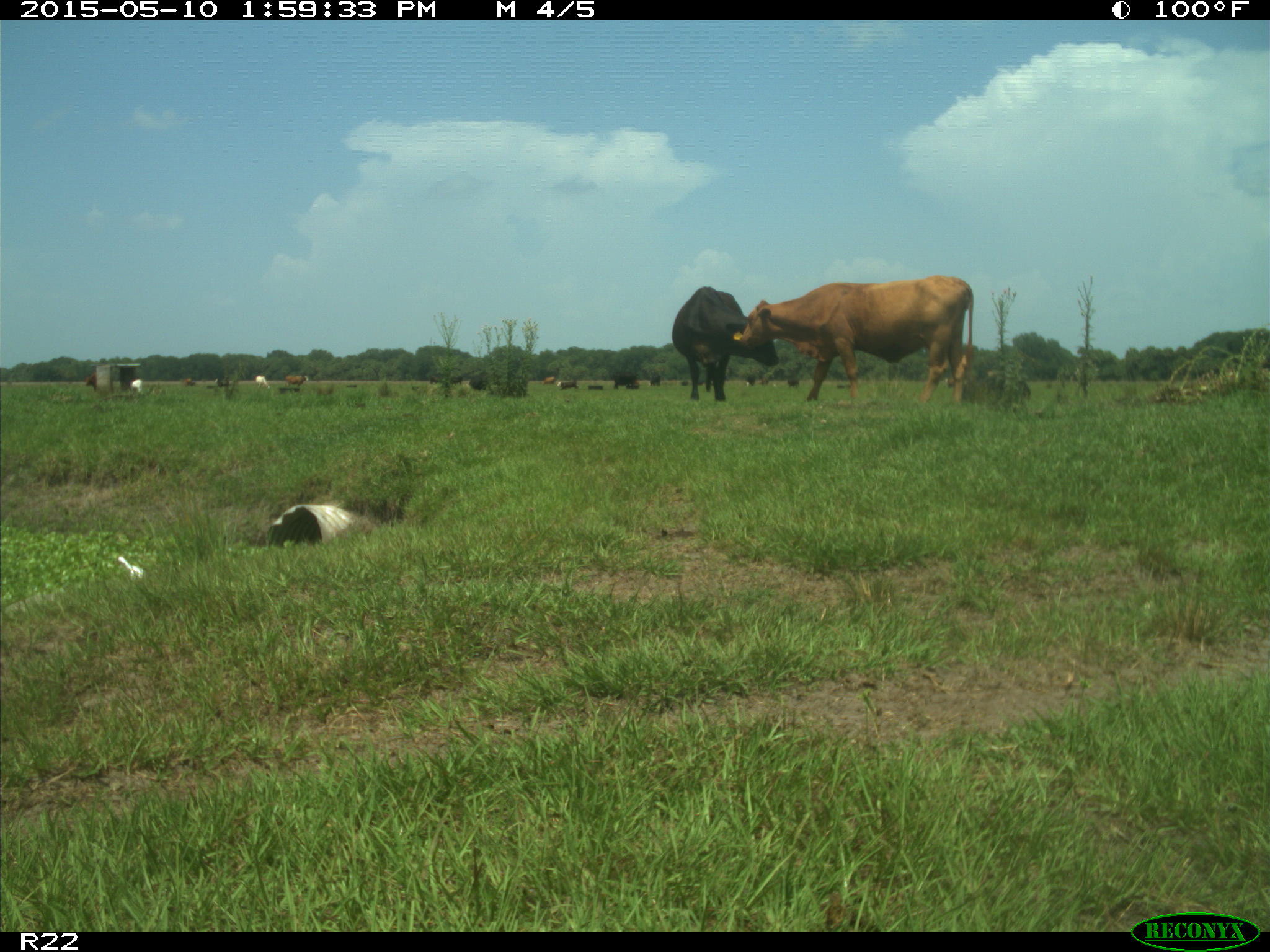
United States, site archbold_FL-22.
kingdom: Animalia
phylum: Chordata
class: Mammalia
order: Artiodactyla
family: Bovidae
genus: Bos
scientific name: Bos taurus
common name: domestic cow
Bos taurus (domestic cow).